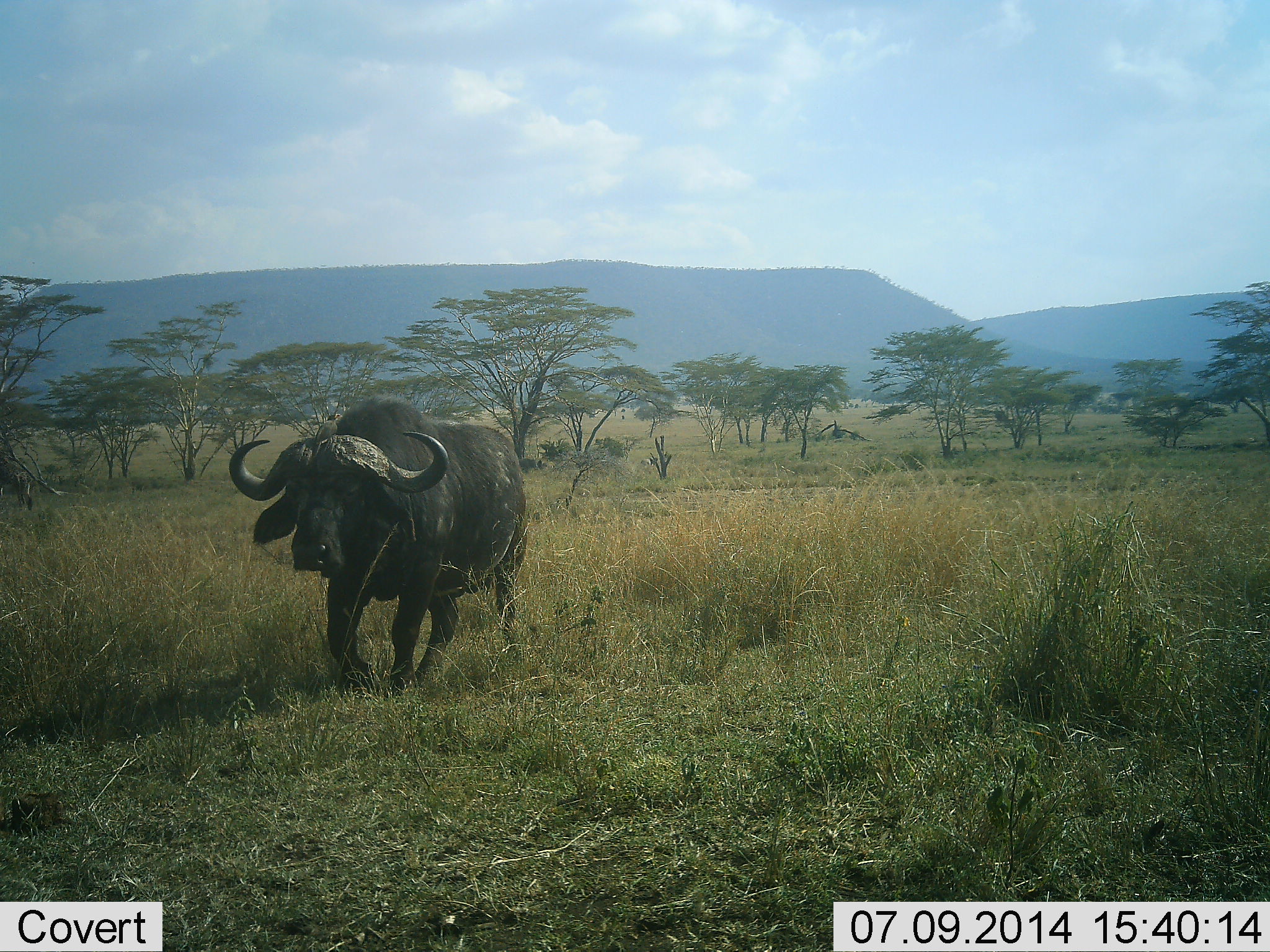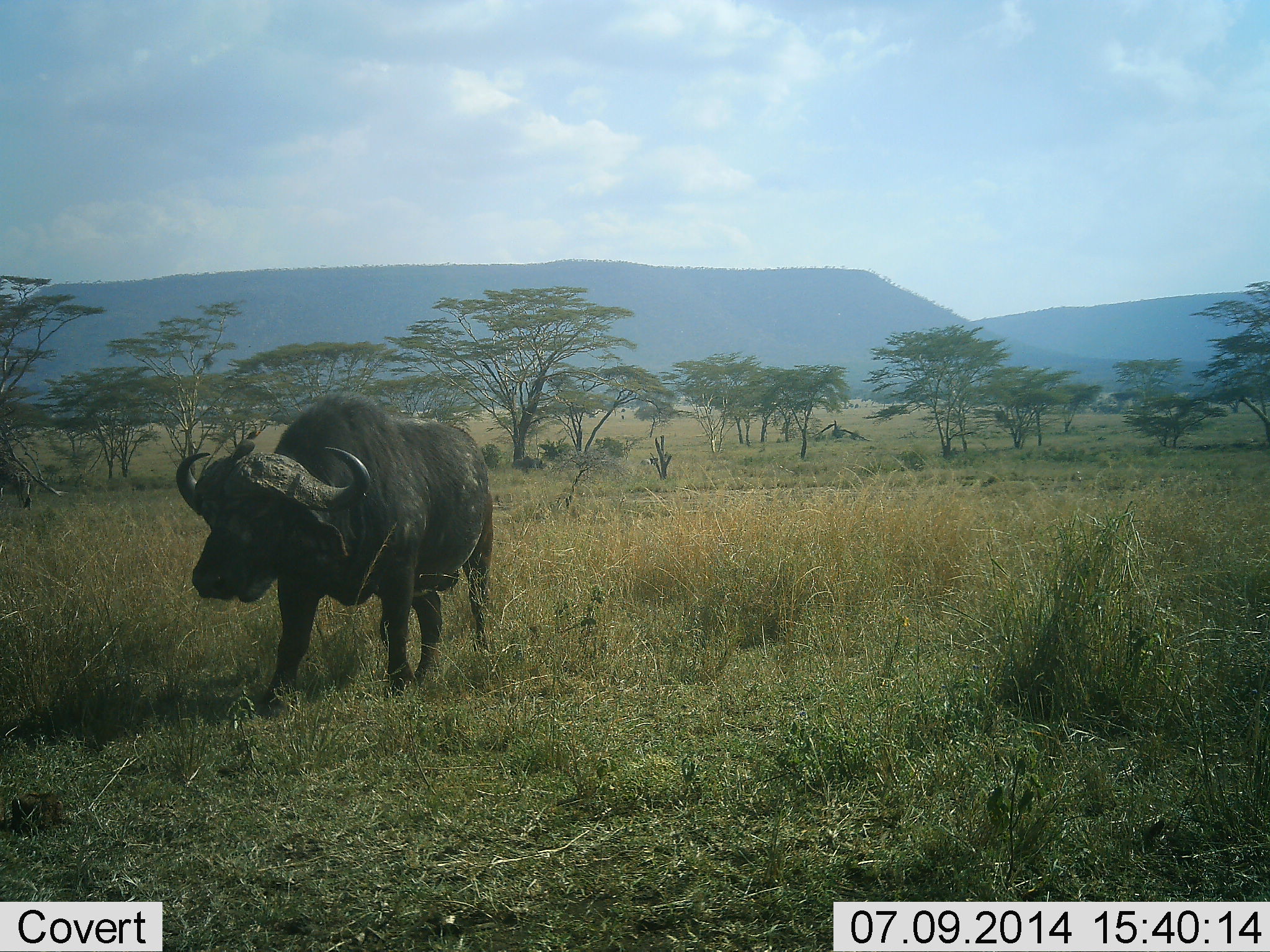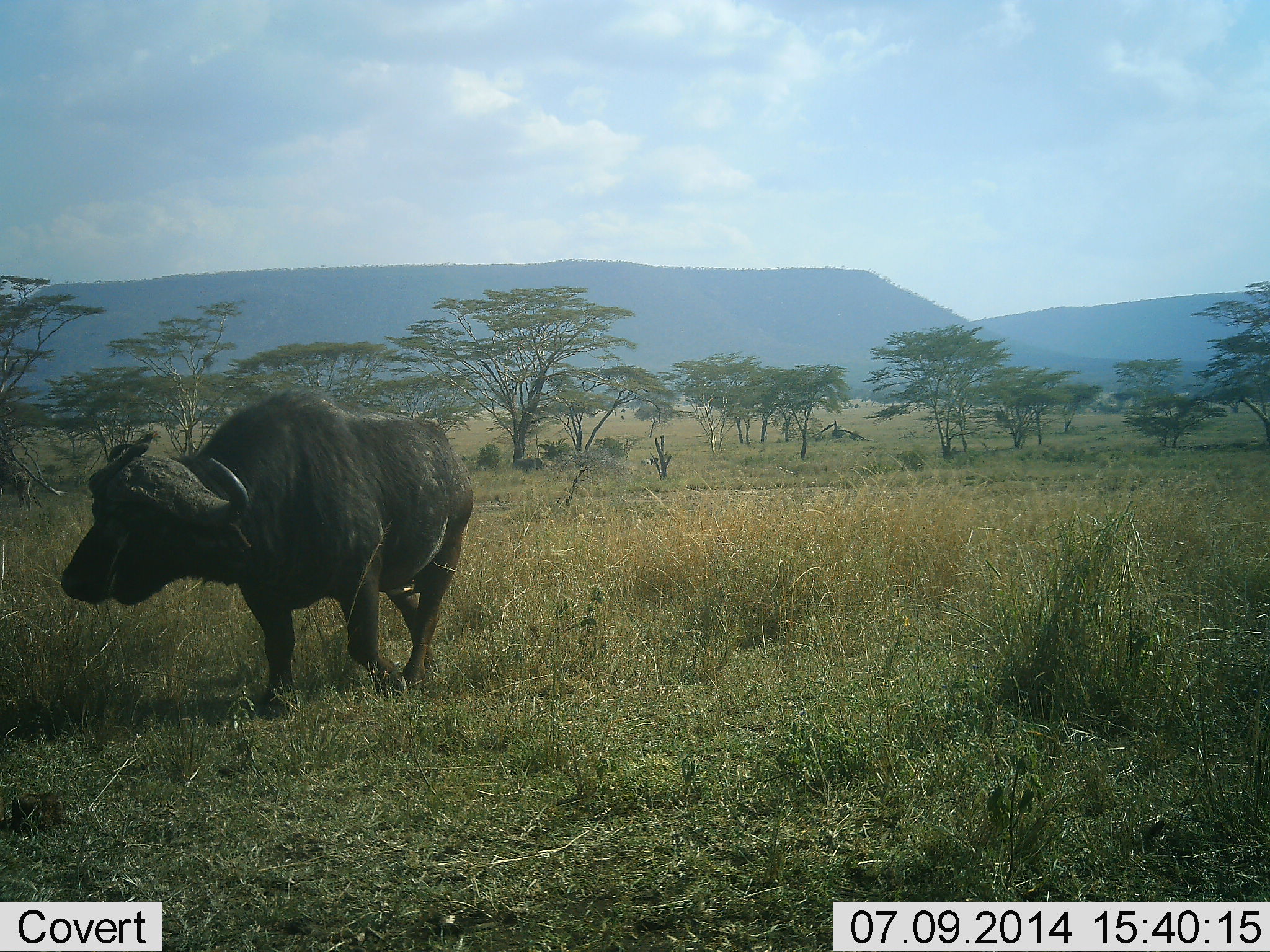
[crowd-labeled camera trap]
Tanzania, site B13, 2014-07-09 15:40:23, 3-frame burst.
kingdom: Animalia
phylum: Chordata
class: Mammalia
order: Artiodactyla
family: Bovidae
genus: Syncerus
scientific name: Syncerus caffer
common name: cape buffalo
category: buffalo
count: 1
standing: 10%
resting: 0%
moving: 90%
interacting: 0%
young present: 0%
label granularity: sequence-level